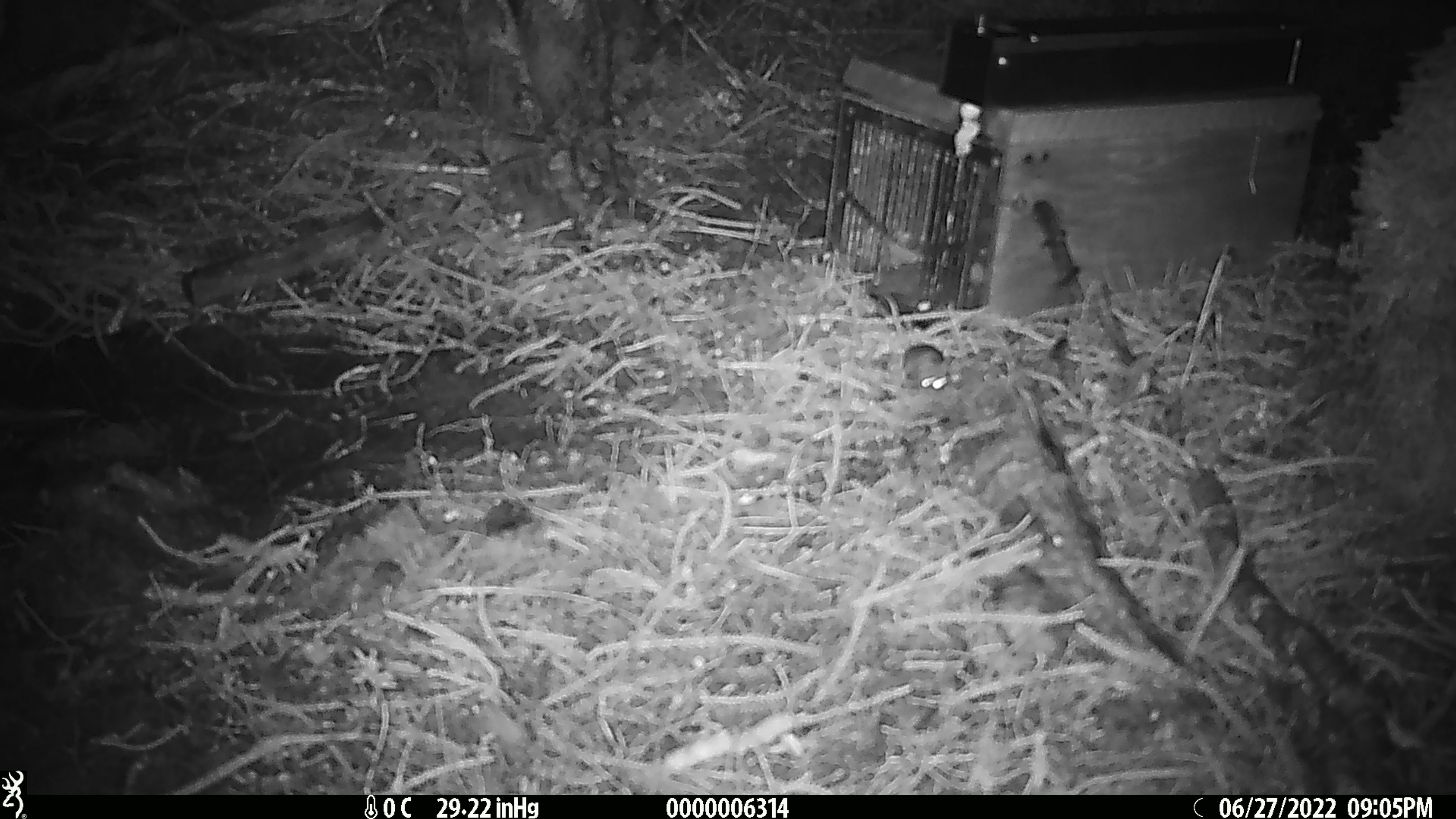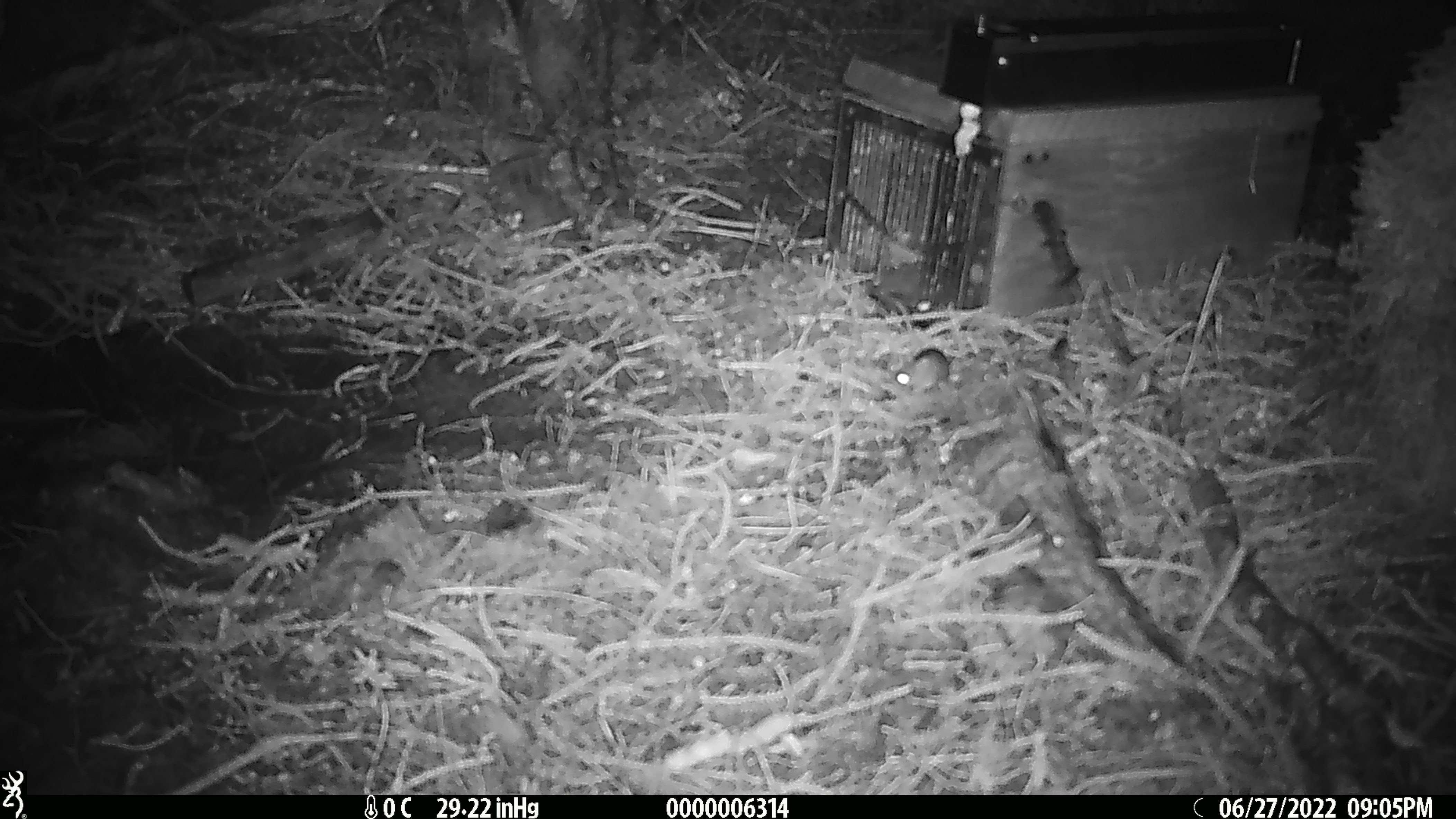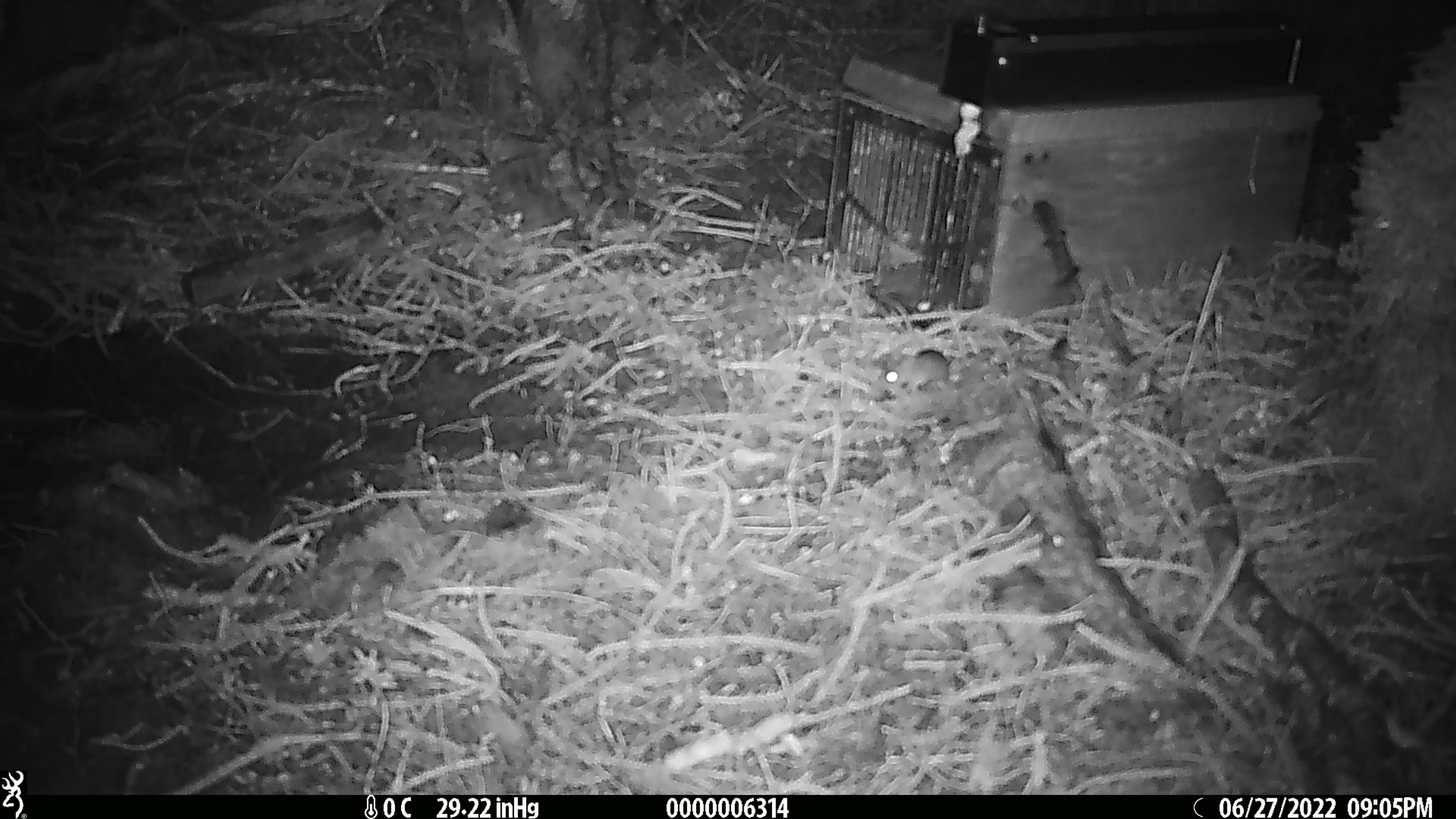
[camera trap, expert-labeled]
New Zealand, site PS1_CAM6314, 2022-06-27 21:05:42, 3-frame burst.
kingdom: Animalia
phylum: Chordata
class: Mammalia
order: Rodentia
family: Muridae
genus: Mus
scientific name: Mus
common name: mouse